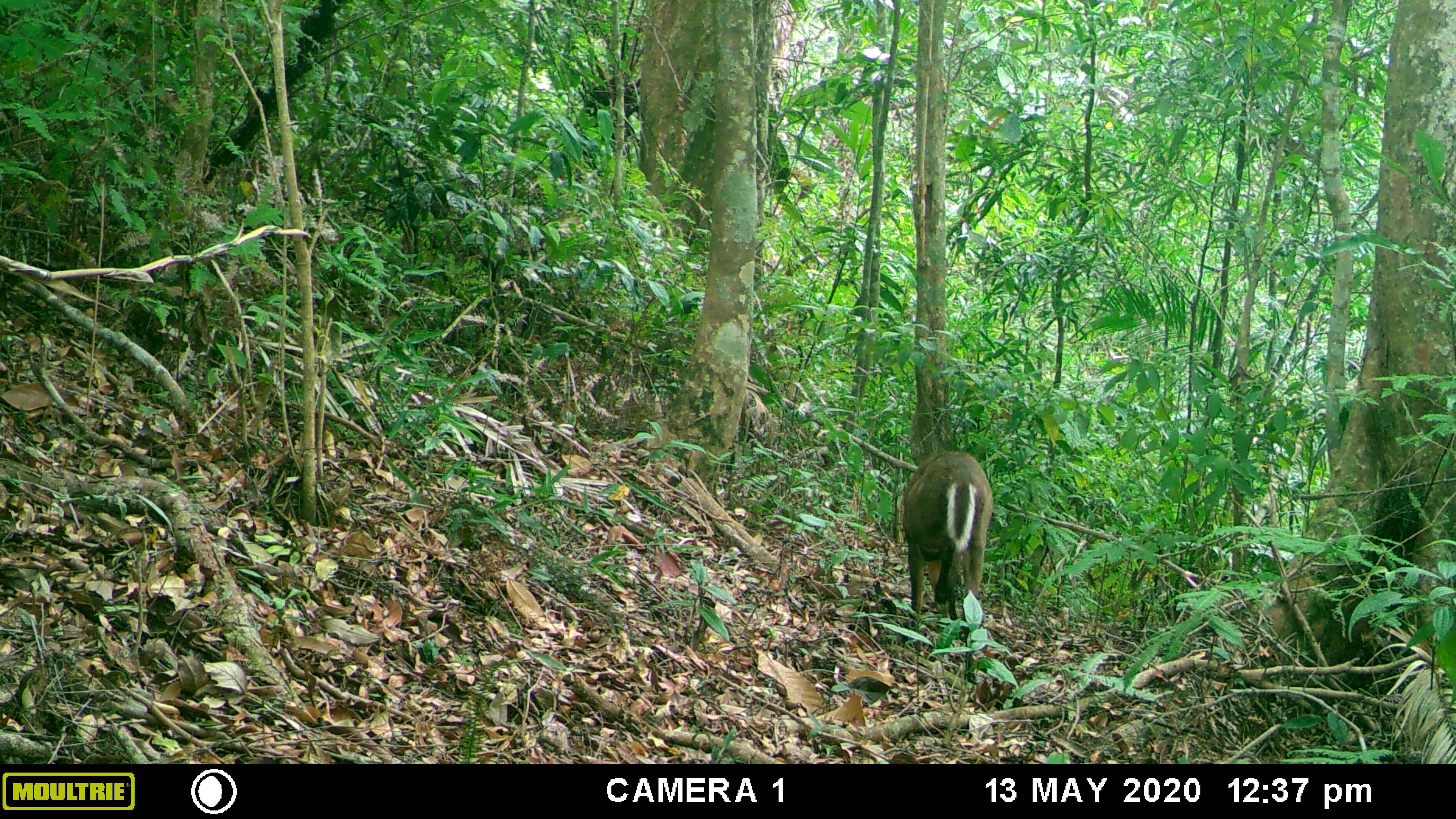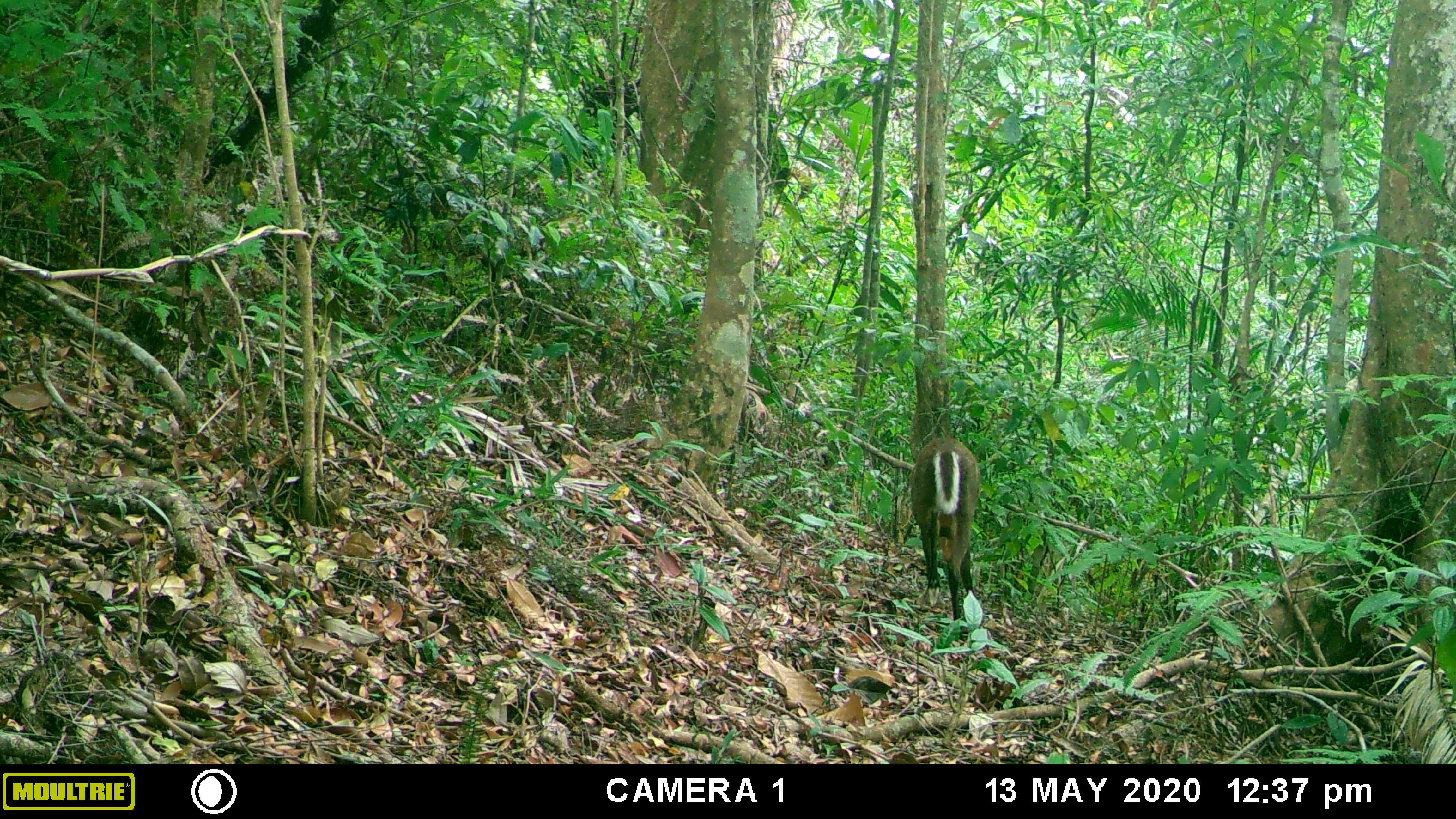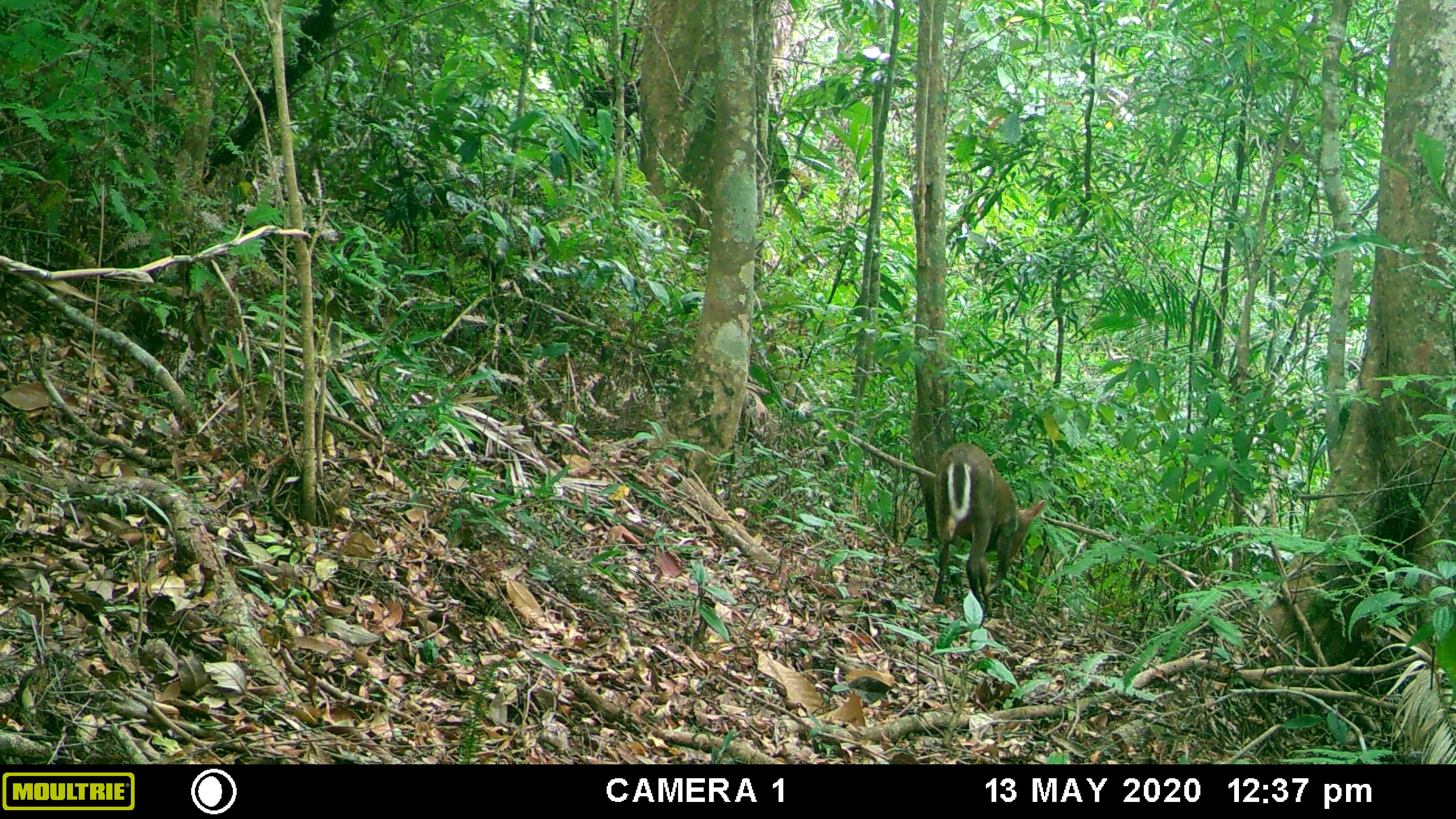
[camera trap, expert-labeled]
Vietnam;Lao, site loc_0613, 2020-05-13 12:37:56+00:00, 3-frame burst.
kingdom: Animalia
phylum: Chordata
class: Mammalia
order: Artiodactyla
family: Cervidae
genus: Muntiacus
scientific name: Muntiacus rooseveltorum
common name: roosevelt's muntjac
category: roosevelts muntjac group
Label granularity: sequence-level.